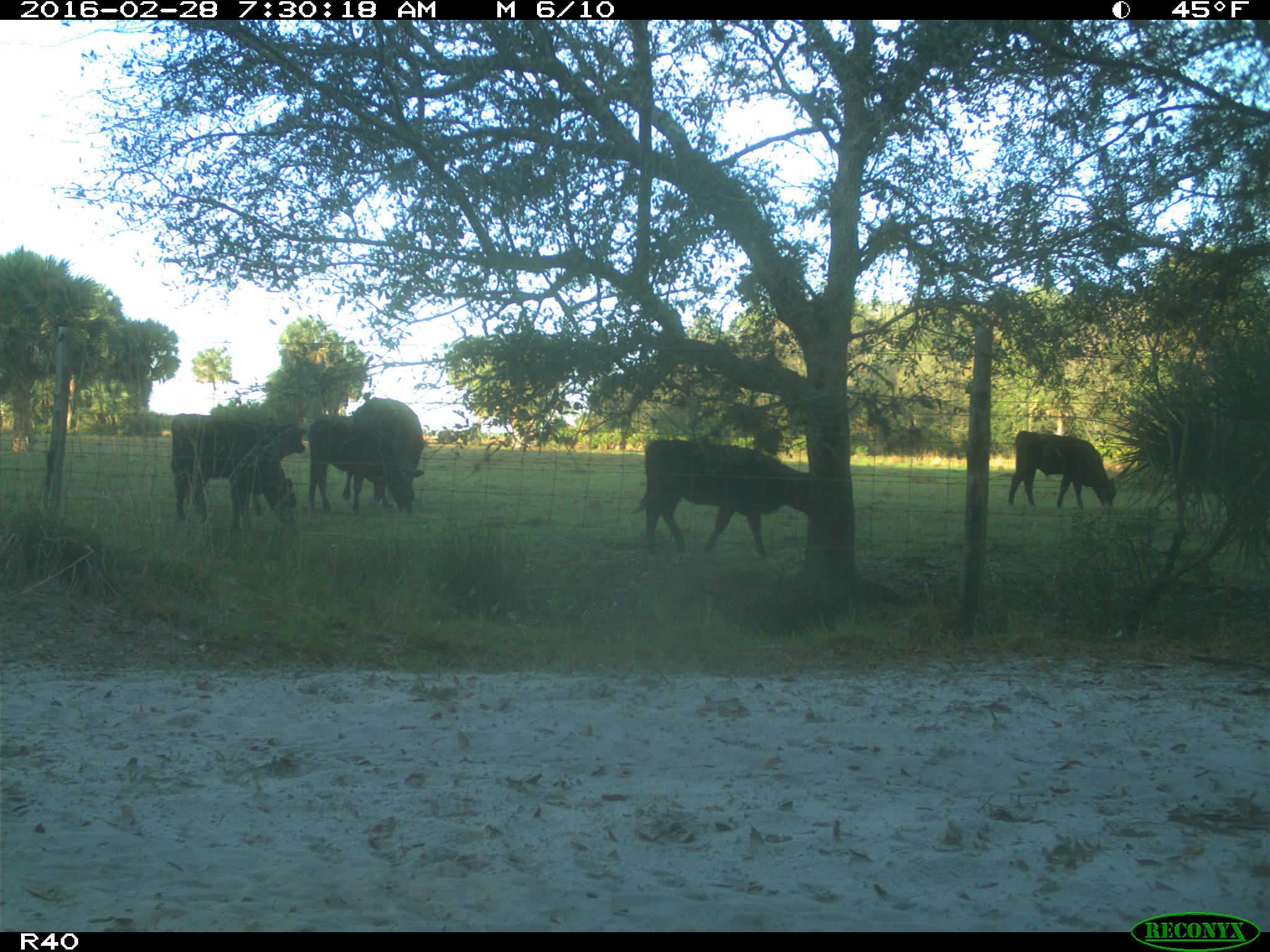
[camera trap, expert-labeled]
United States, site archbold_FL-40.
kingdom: Animalia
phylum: Chordata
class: Mammalia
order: Artiodactyla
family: Bovidae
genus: Bos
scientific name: Bos taurus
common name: domestic cow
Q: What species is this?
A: Bos taurus (domestic cow).